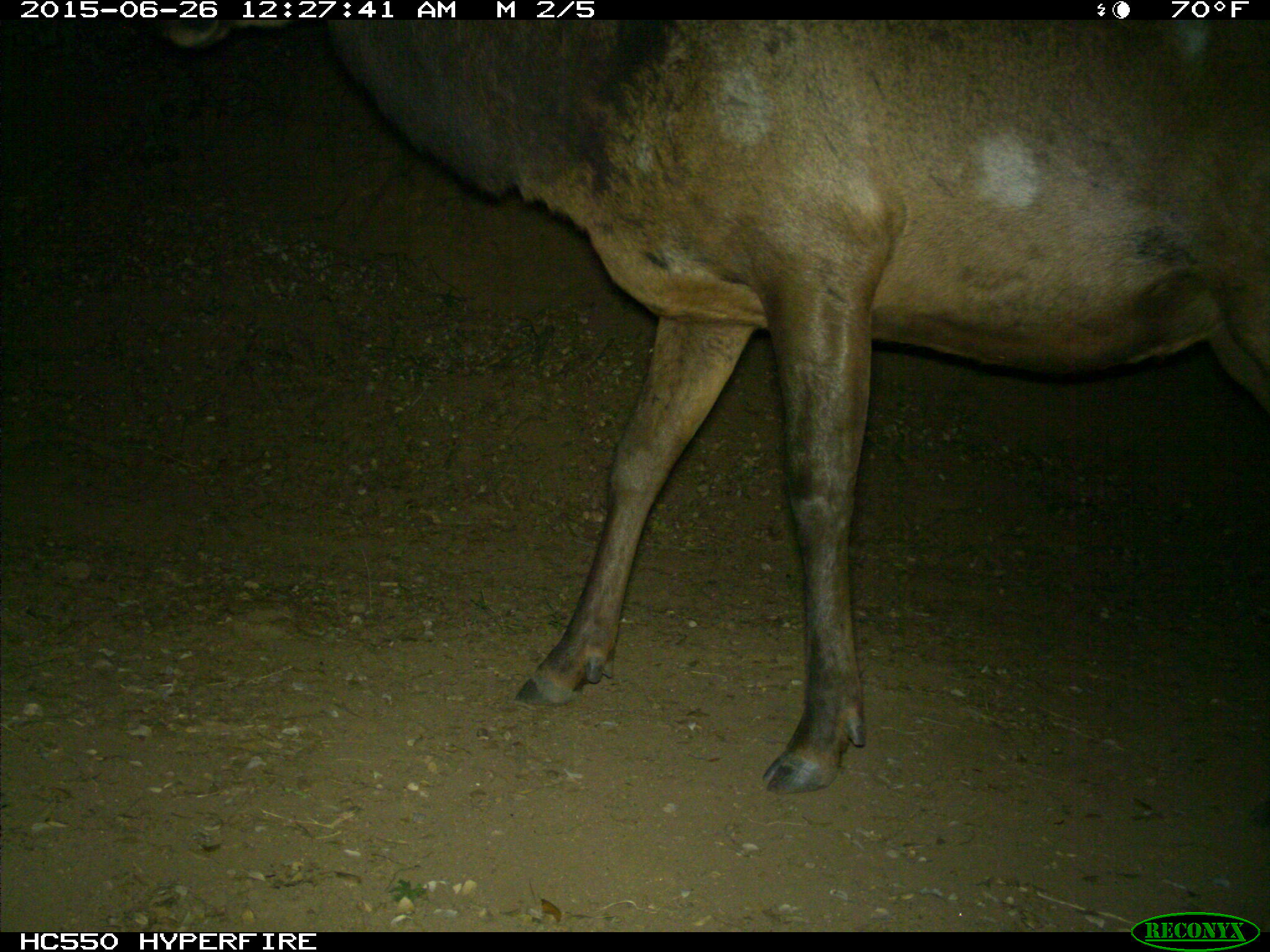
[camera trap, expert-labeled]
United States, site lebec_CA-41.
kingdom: Animalia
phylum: Chordata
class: Mammalia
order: Artiodactyla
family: Cervidae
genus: Cervus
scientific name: Cervus canadensis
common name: elk